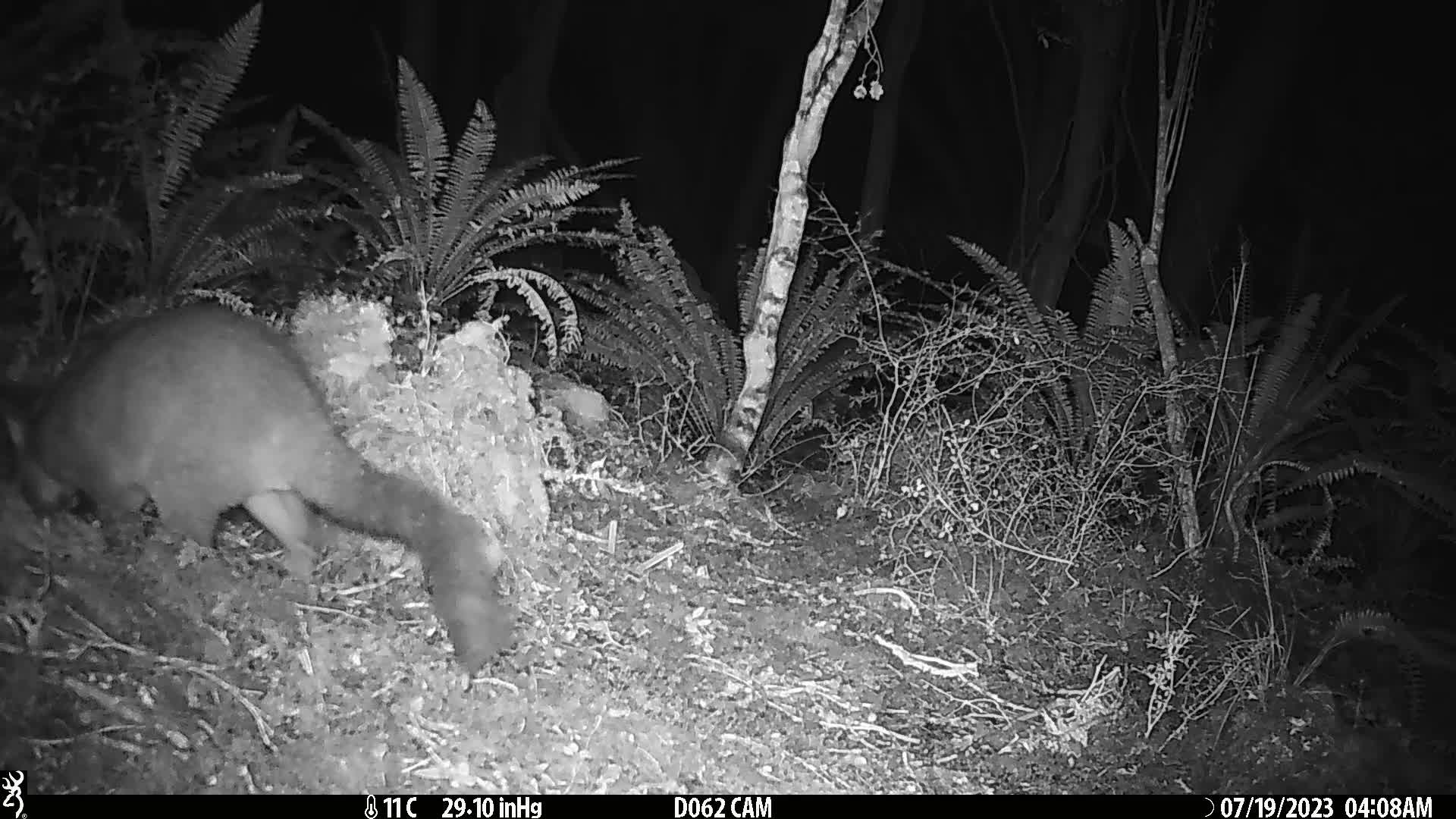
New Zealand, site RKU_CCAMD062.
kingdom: Animalia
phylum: Chordata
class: Mammalia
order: Diprotodontia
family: Phalangeridae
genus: Trichosurus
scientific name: Trichosurus vulpecula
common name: common brushtail possum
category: possum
Possum (common brushtail possum) (Trichosurus vulpecula).